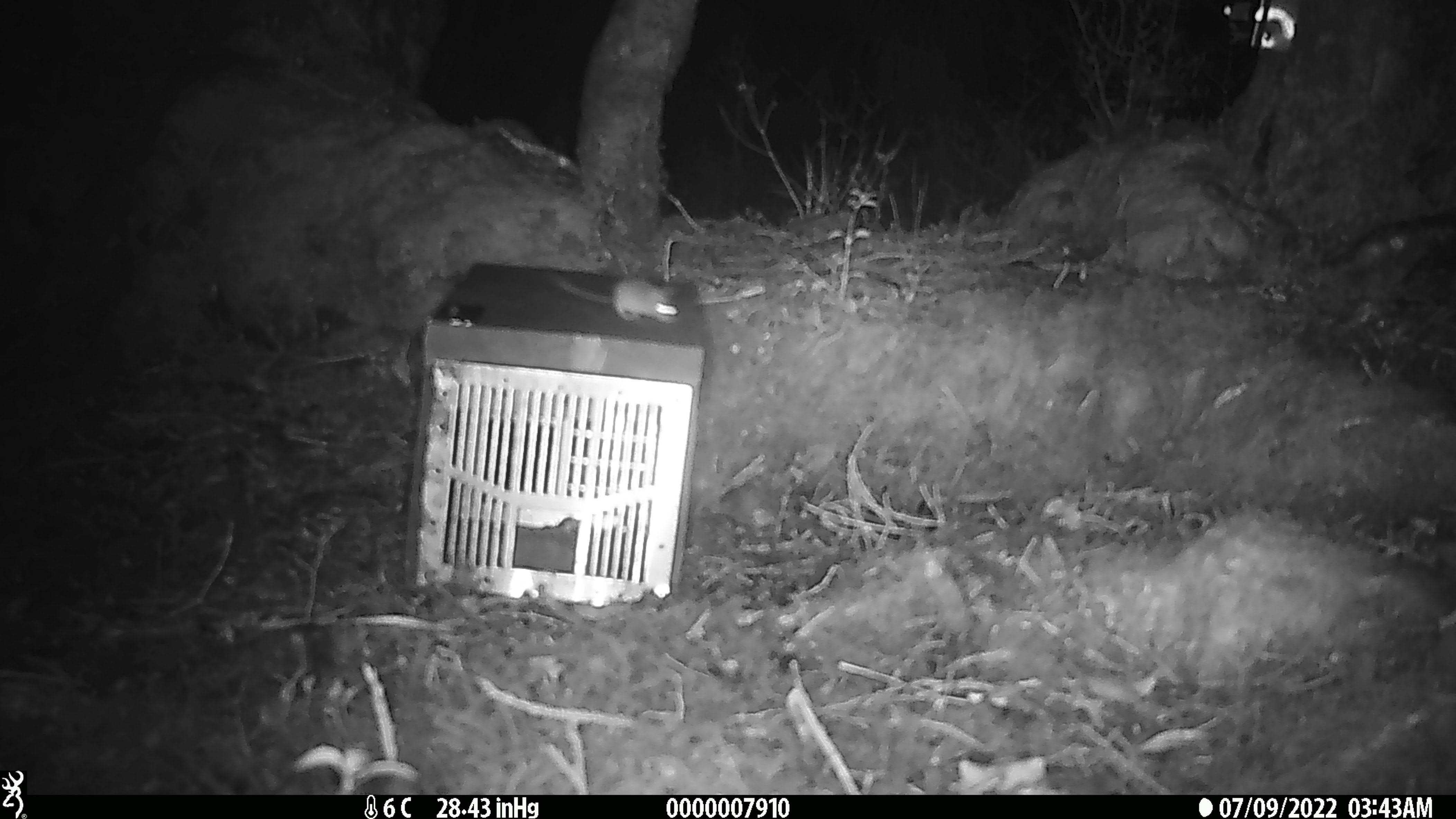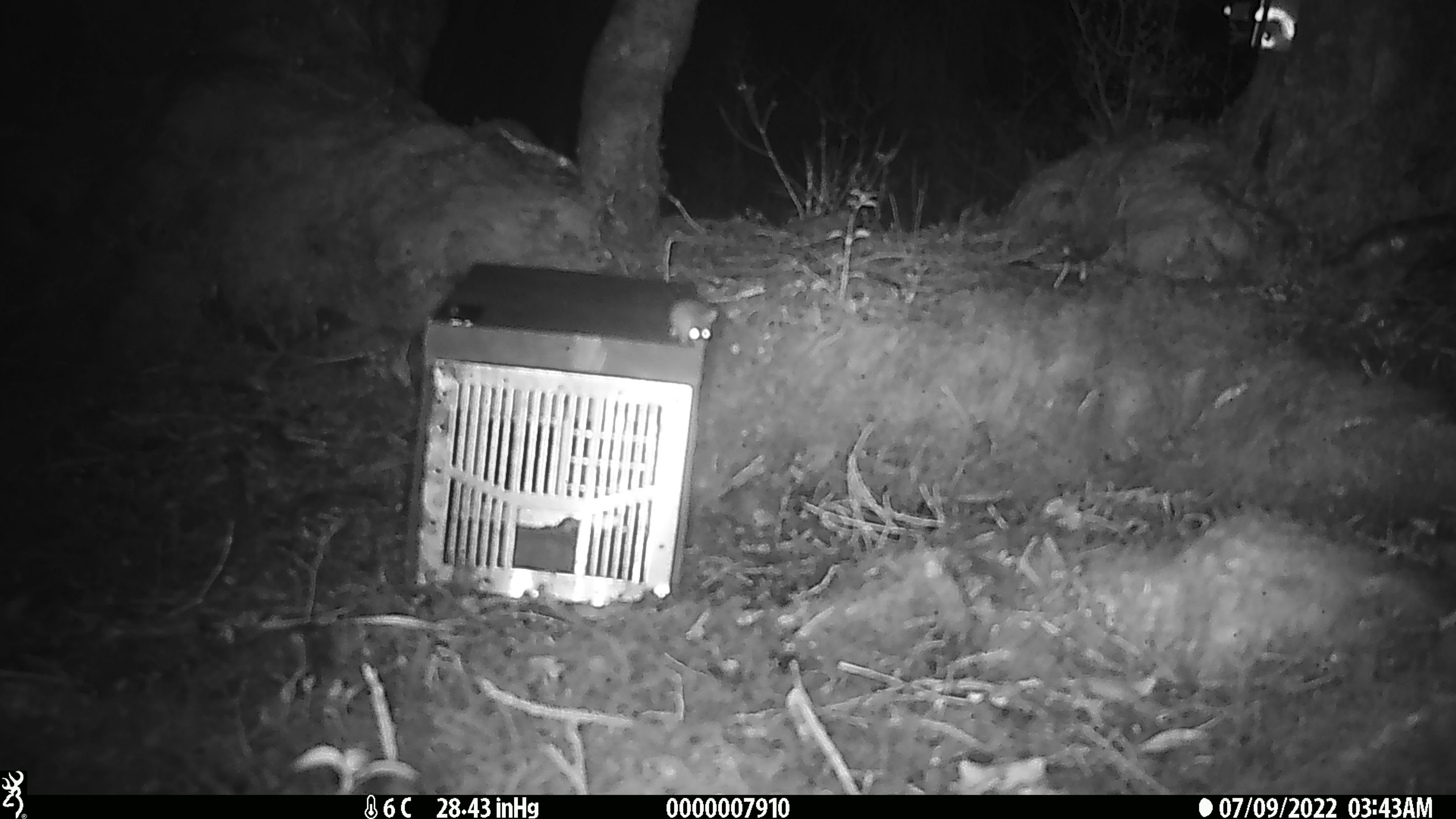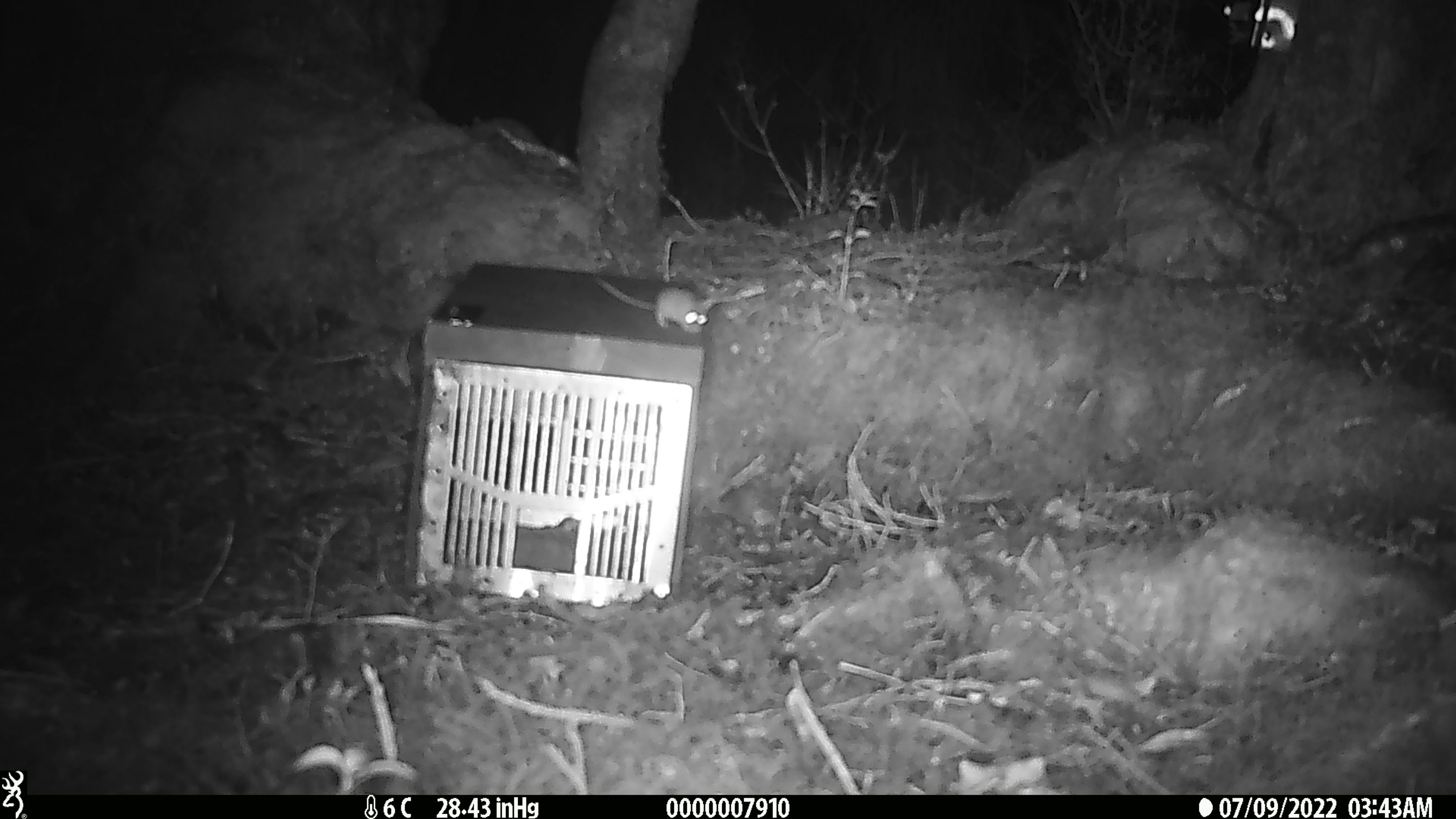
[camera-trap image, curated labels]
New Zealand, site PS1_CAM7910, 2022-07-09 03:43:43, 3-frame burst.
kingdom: Animalia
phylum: Chordata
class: Mammalia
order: Rodentia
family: Muridae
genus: Mus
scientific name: Mus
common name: mouse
Mouse (Mus).